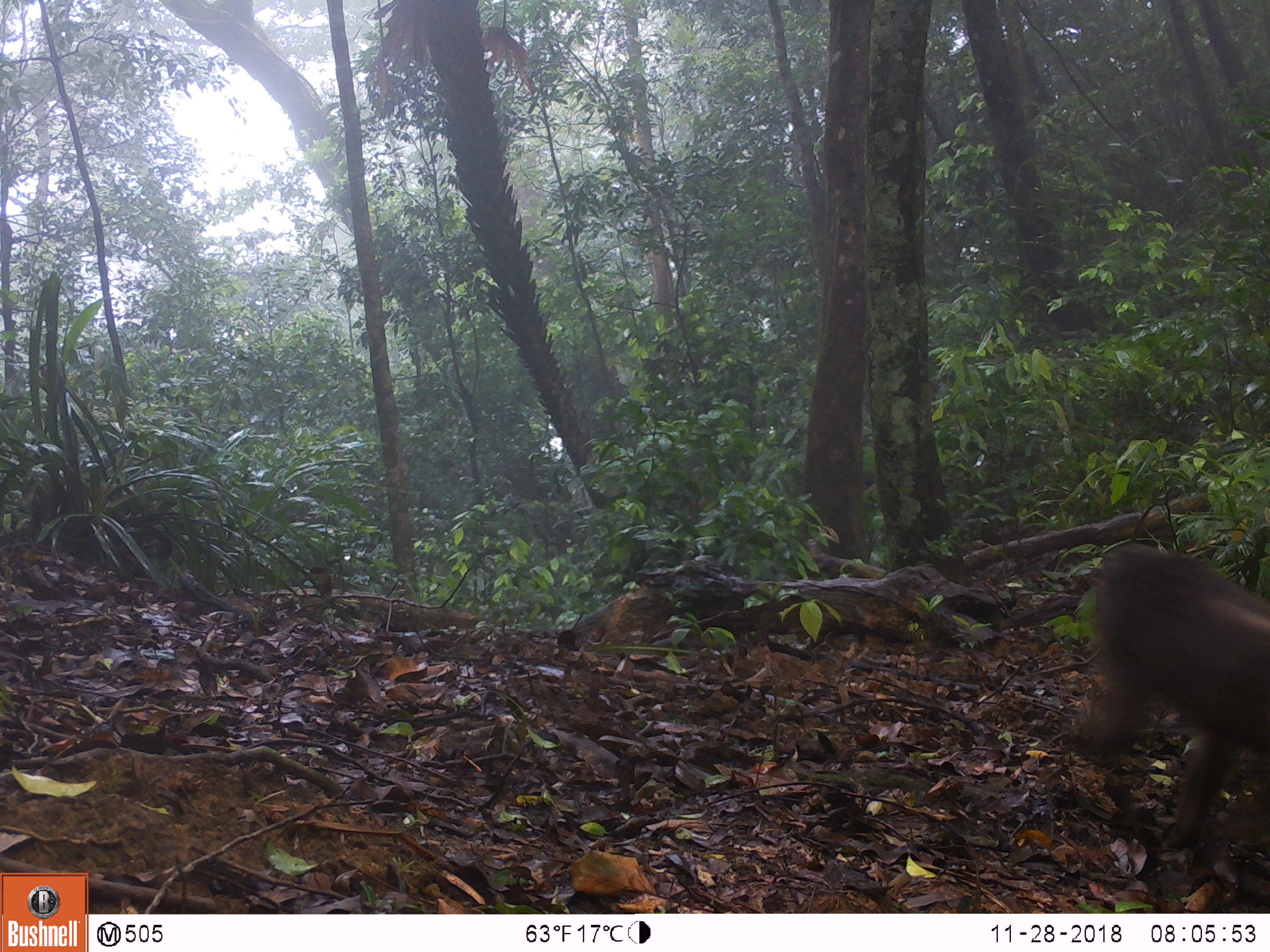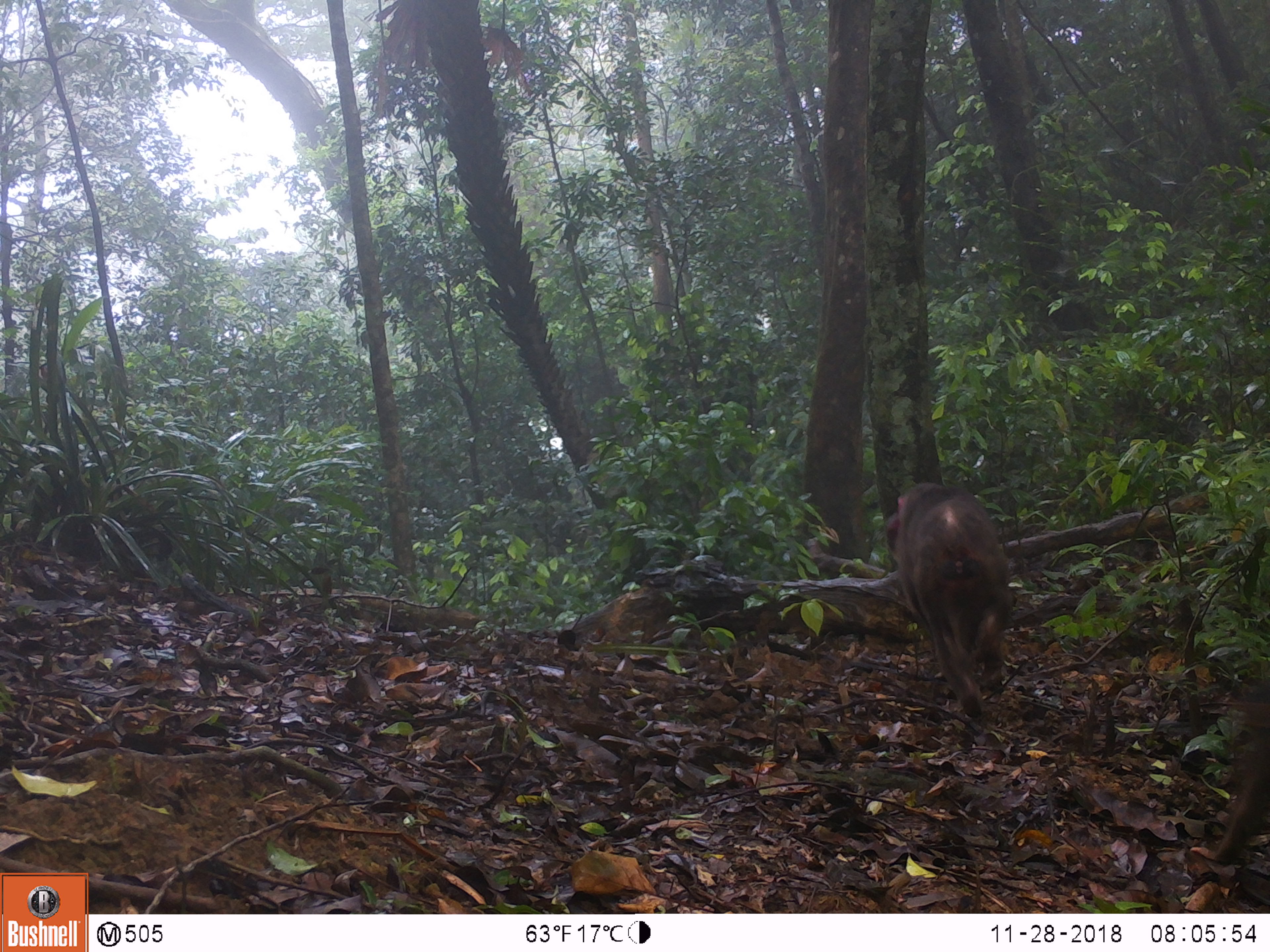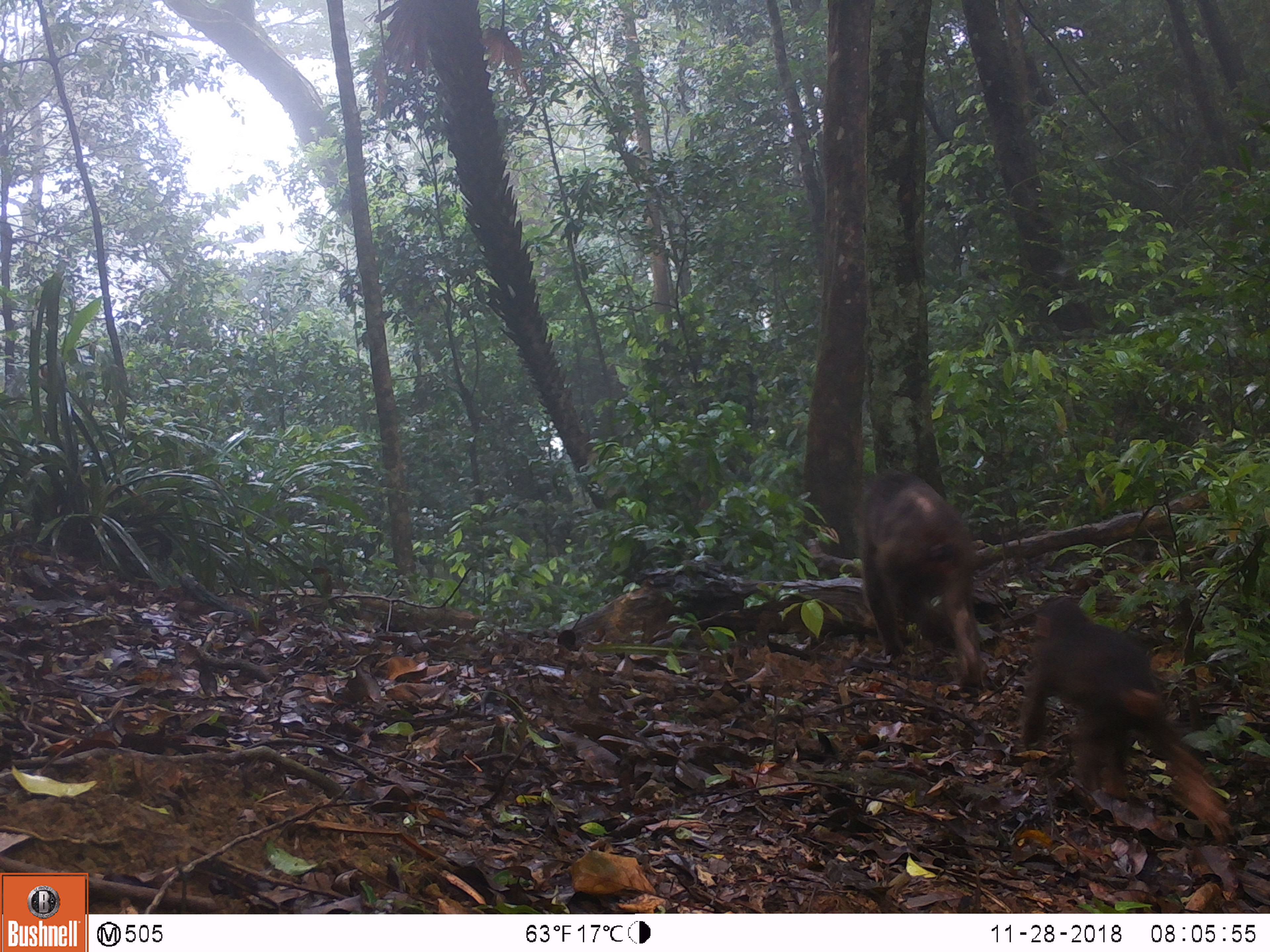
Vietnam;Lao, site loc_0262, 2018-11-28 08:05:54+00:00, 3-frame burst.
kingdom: Animalia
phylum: Chordata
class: Mammalia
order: Primates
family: Cercopithecidae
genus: Macaca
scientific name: Macaca arctoides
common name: stump-tailed macaque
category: stump tailed macaque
Stump tailed macaque (stump-tailed macaque) (Macaca arctoides). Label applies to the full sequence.